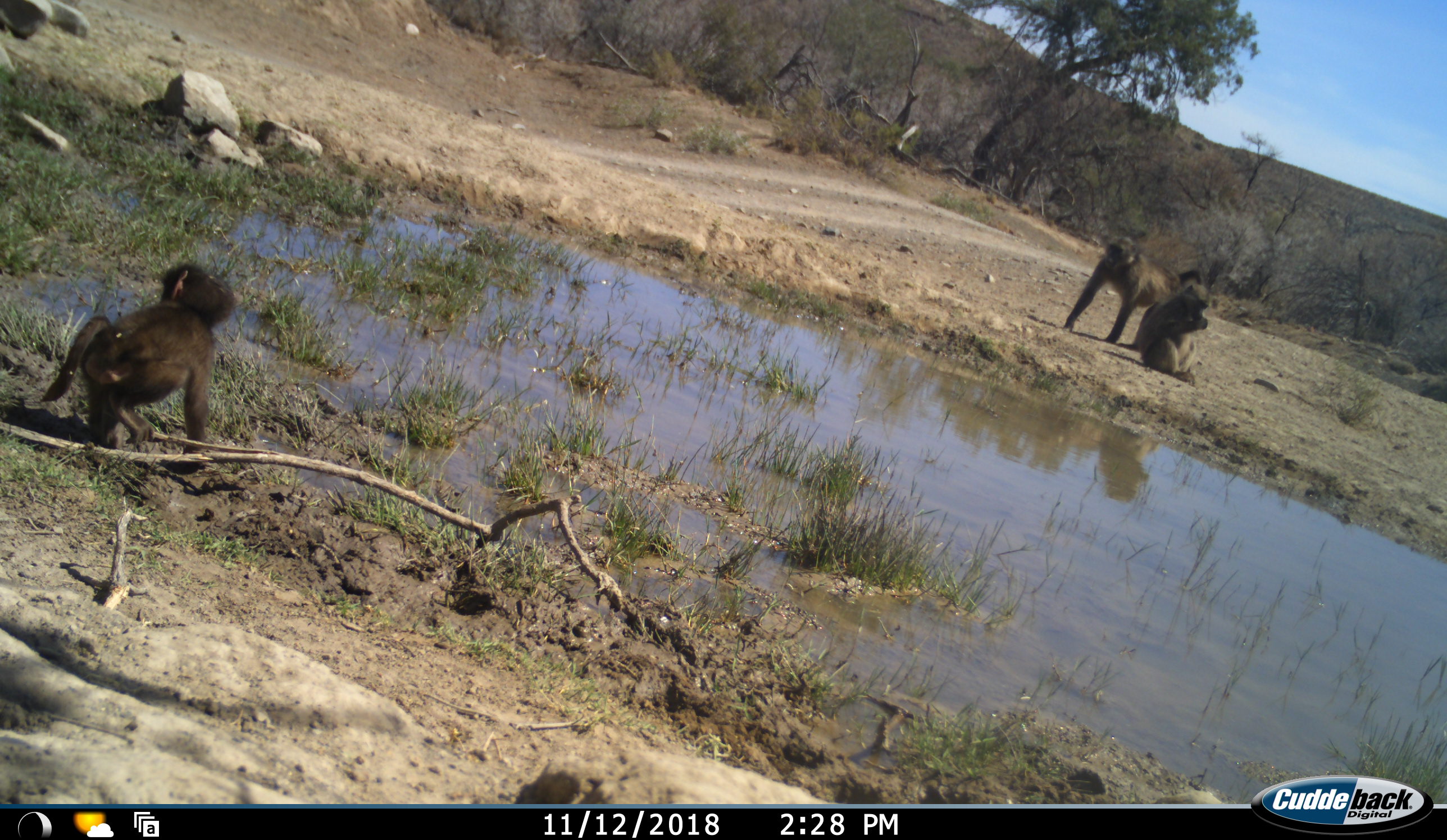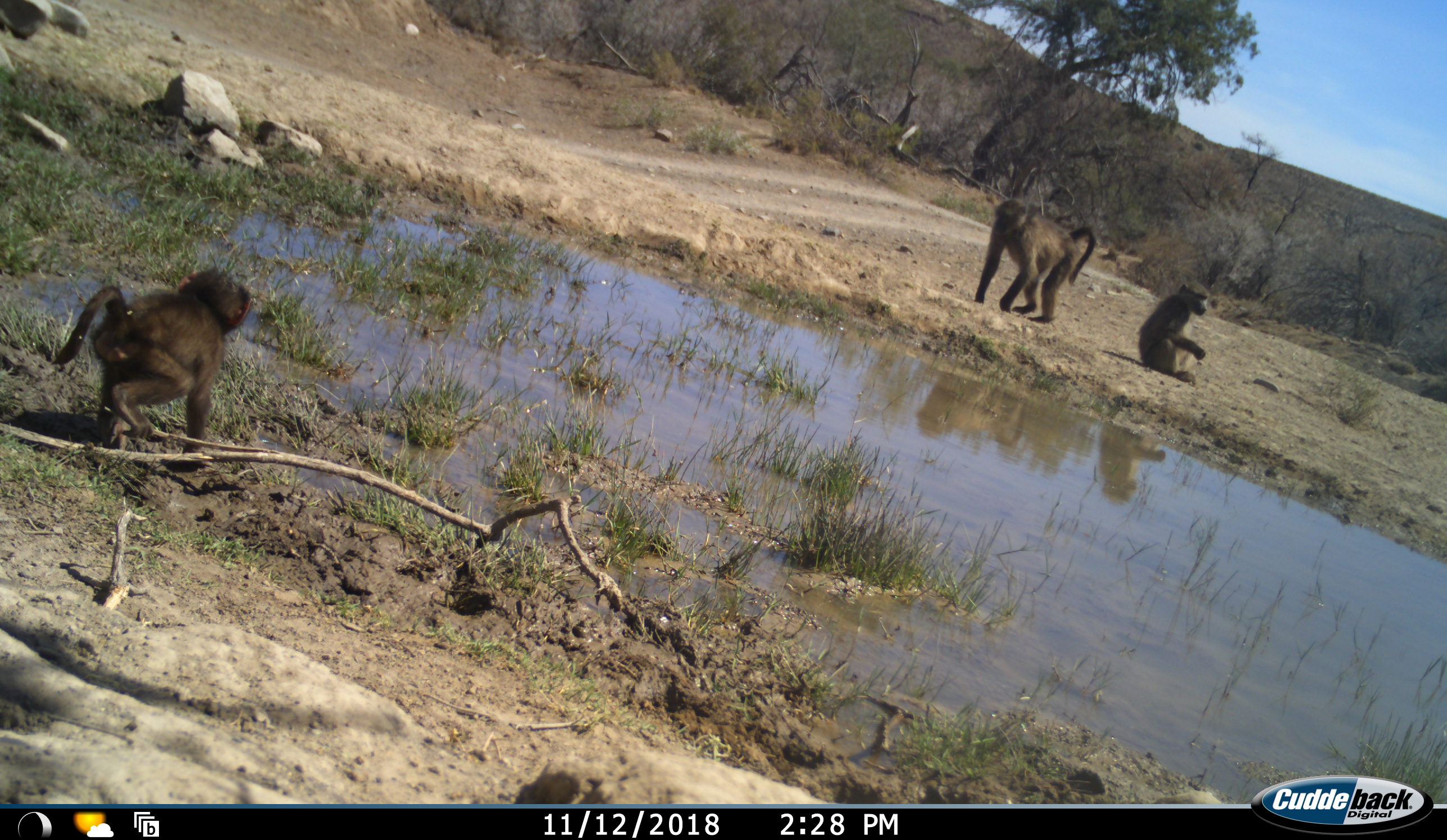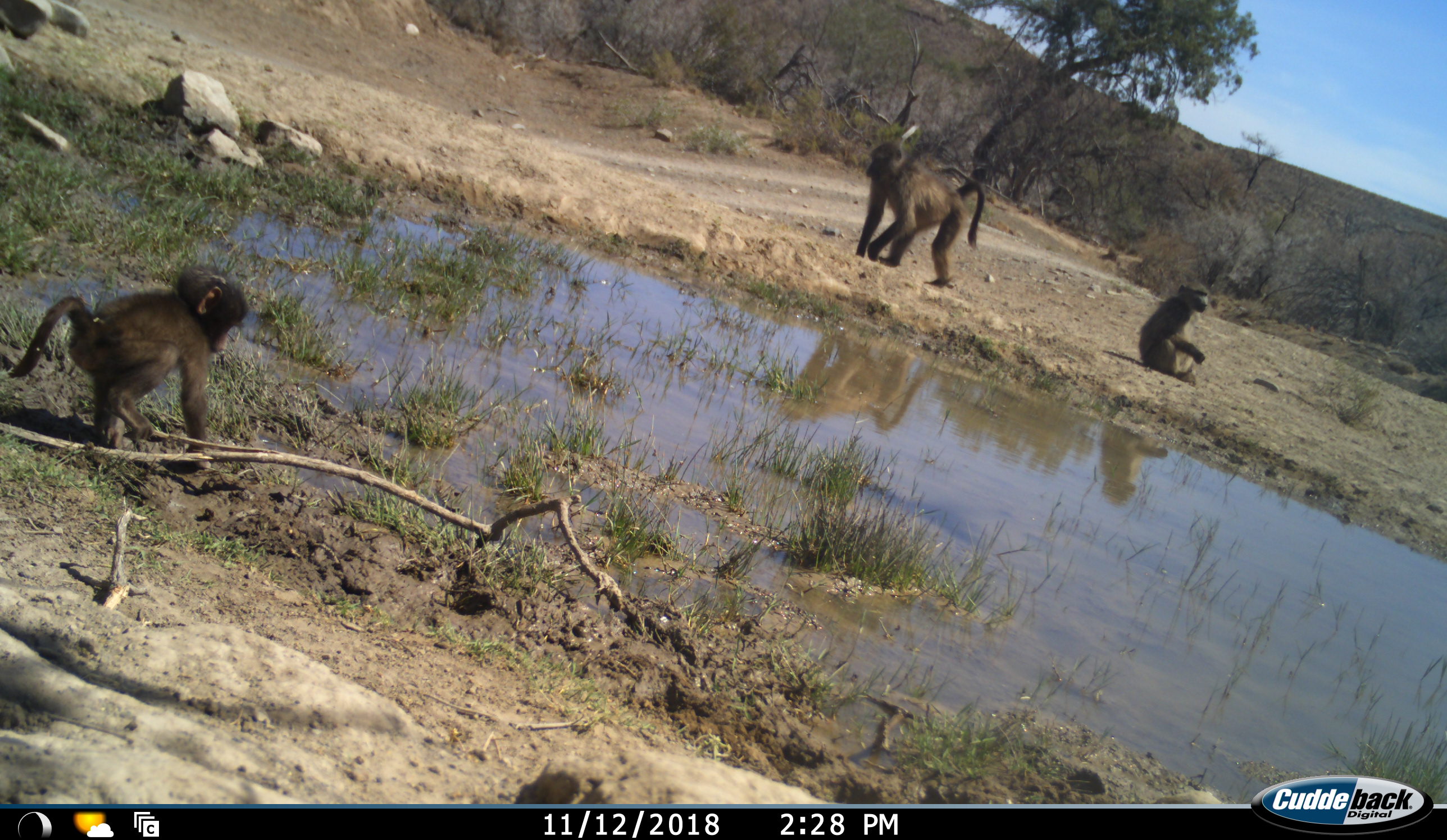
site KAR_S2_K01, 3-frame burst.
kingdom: Animalia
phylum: Chordata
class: Mammalia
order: Primates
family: Cercopithecidae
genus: Papio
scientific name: Papio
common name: baboon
Baboon (Papio), count 3. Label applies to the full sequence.